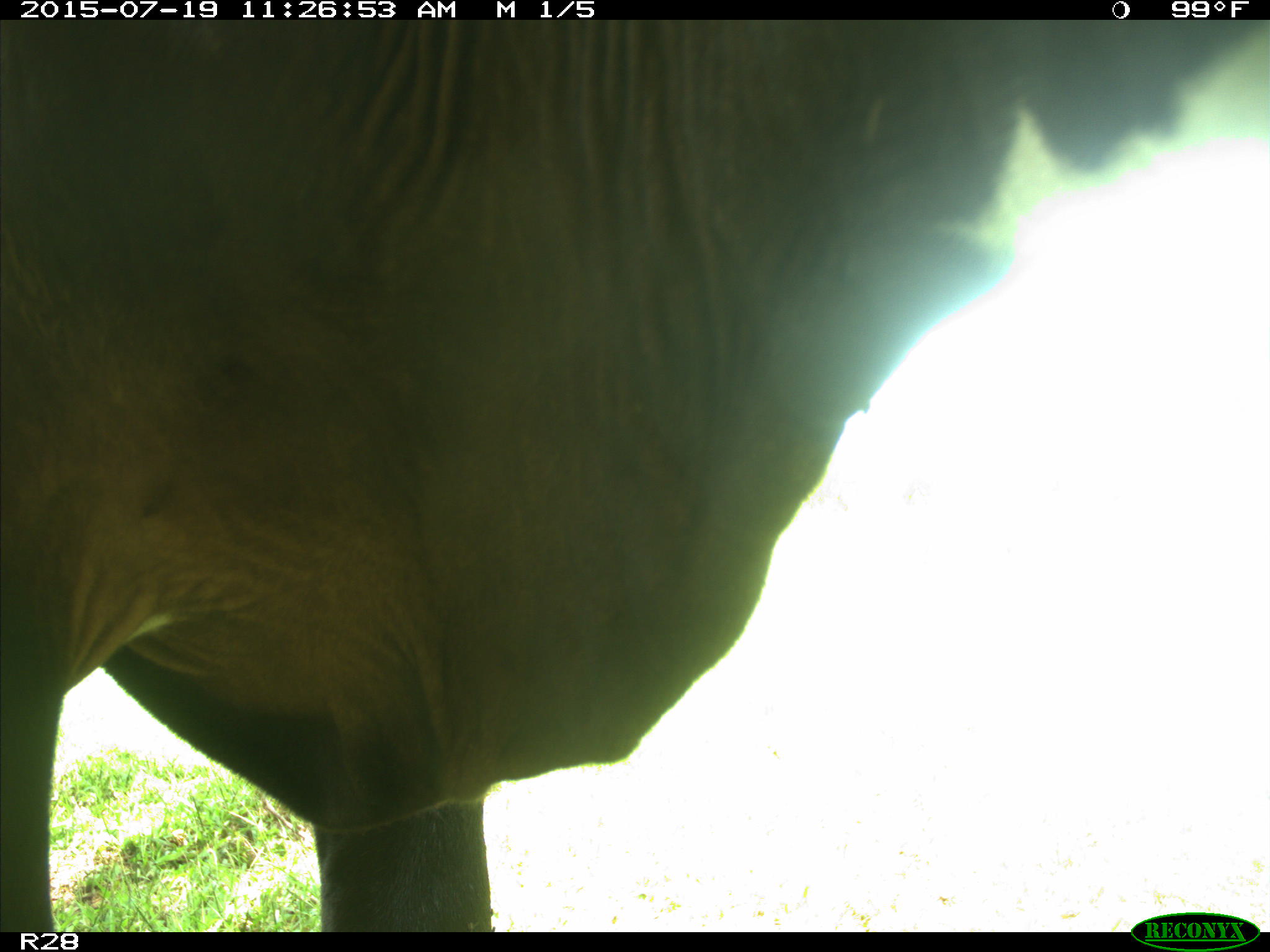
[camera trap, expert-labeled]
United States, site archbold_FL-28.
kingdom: Animalia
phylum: Chordata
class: Mammalia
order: Artiodactyla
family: Bovidae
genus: Bos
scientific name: Bos taurus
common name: domestic cow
Bos taurus (domestic cow).